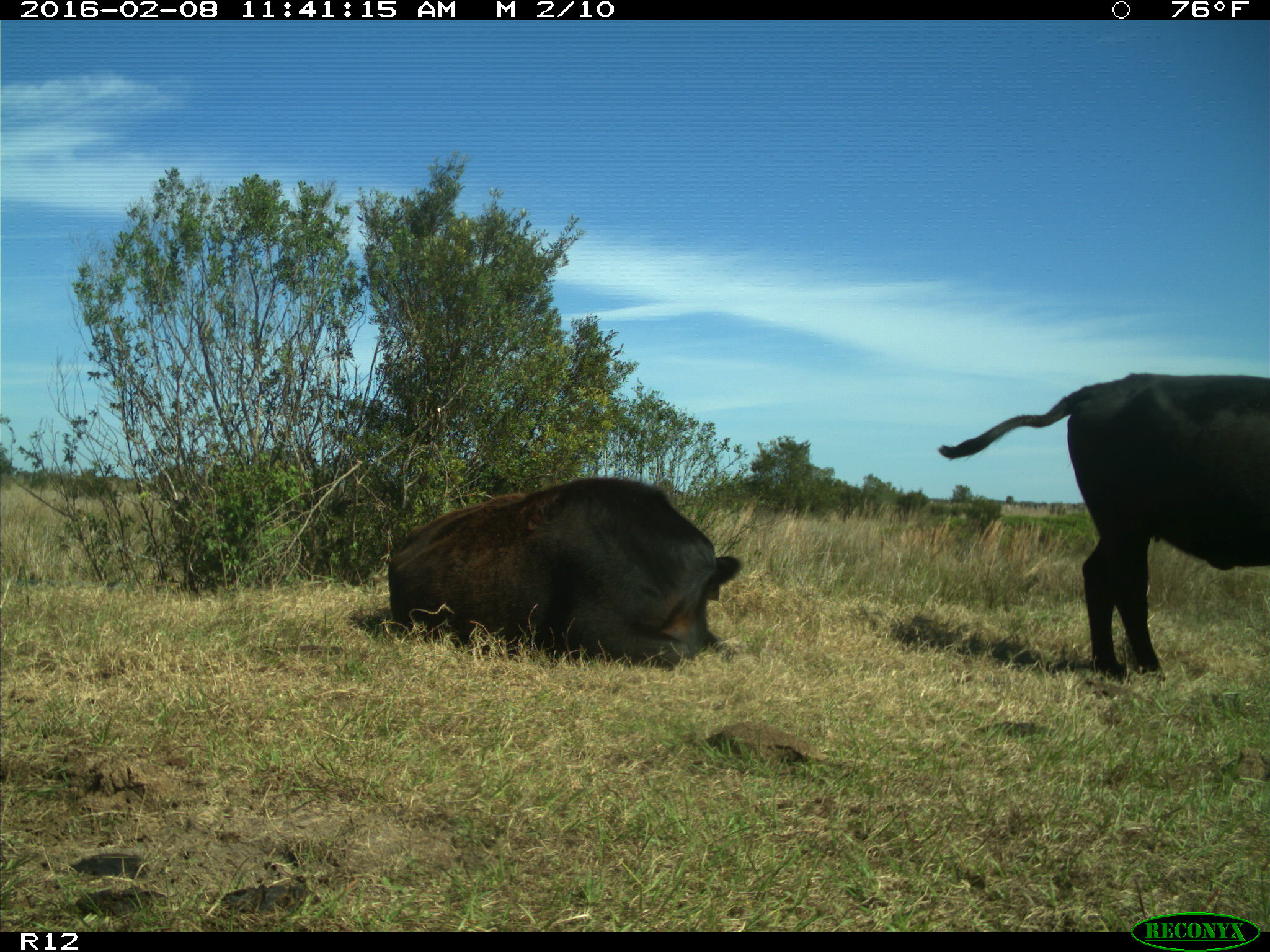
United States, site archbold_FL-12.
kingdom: Animalia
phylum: Chordata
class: Mammalia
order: Artiodactyla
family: Bovidae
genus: Bos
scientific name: Bos taurus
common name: domestic cow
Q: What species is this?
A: Bos taurus (domestic cow).